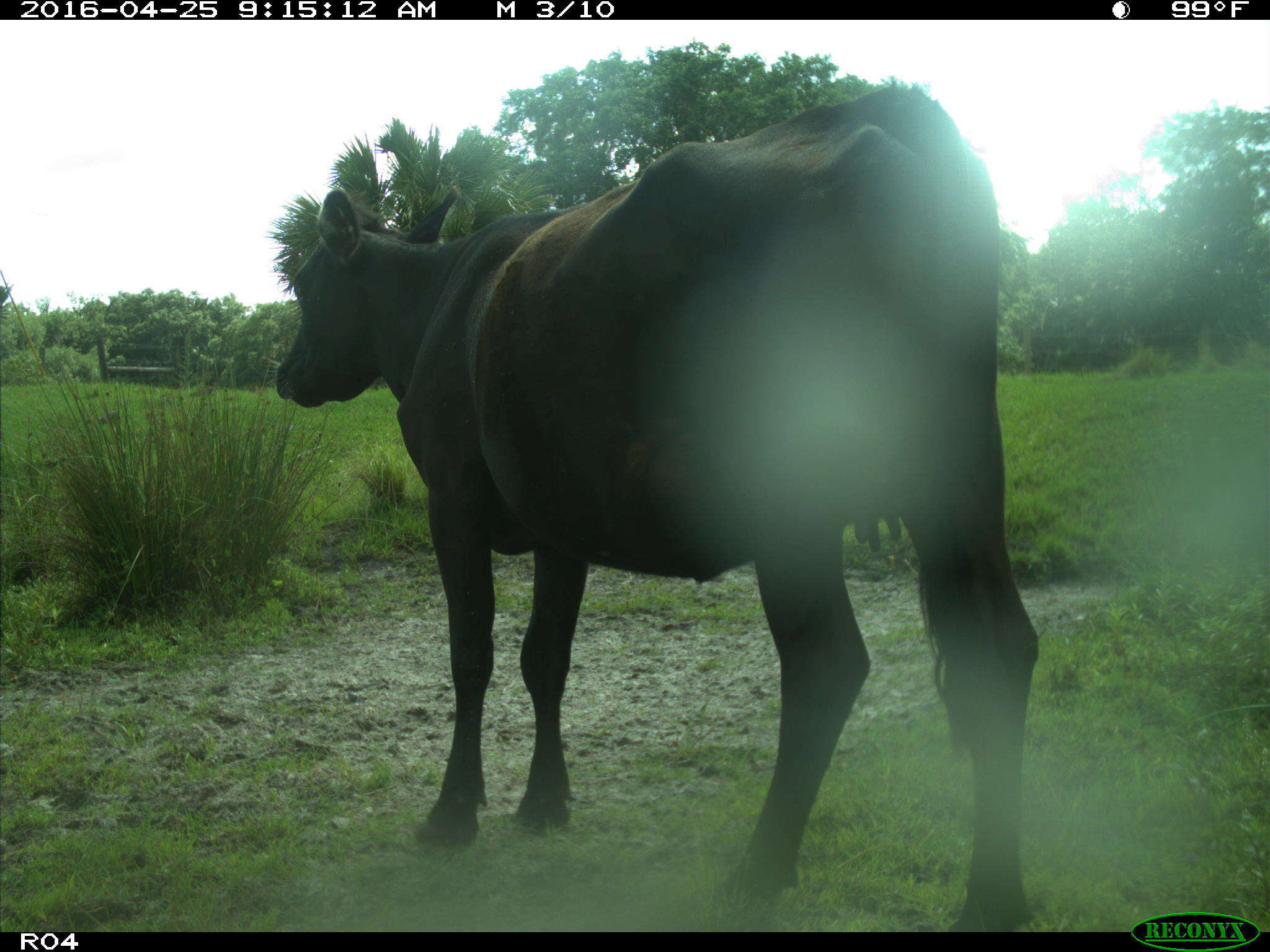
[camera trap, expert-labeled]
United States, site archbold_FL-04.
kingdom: Animalia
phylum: Chordata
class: Mammalia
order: Artiodactyla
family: Bovidae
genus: Bos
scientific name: Bos taurus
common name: domestic cow